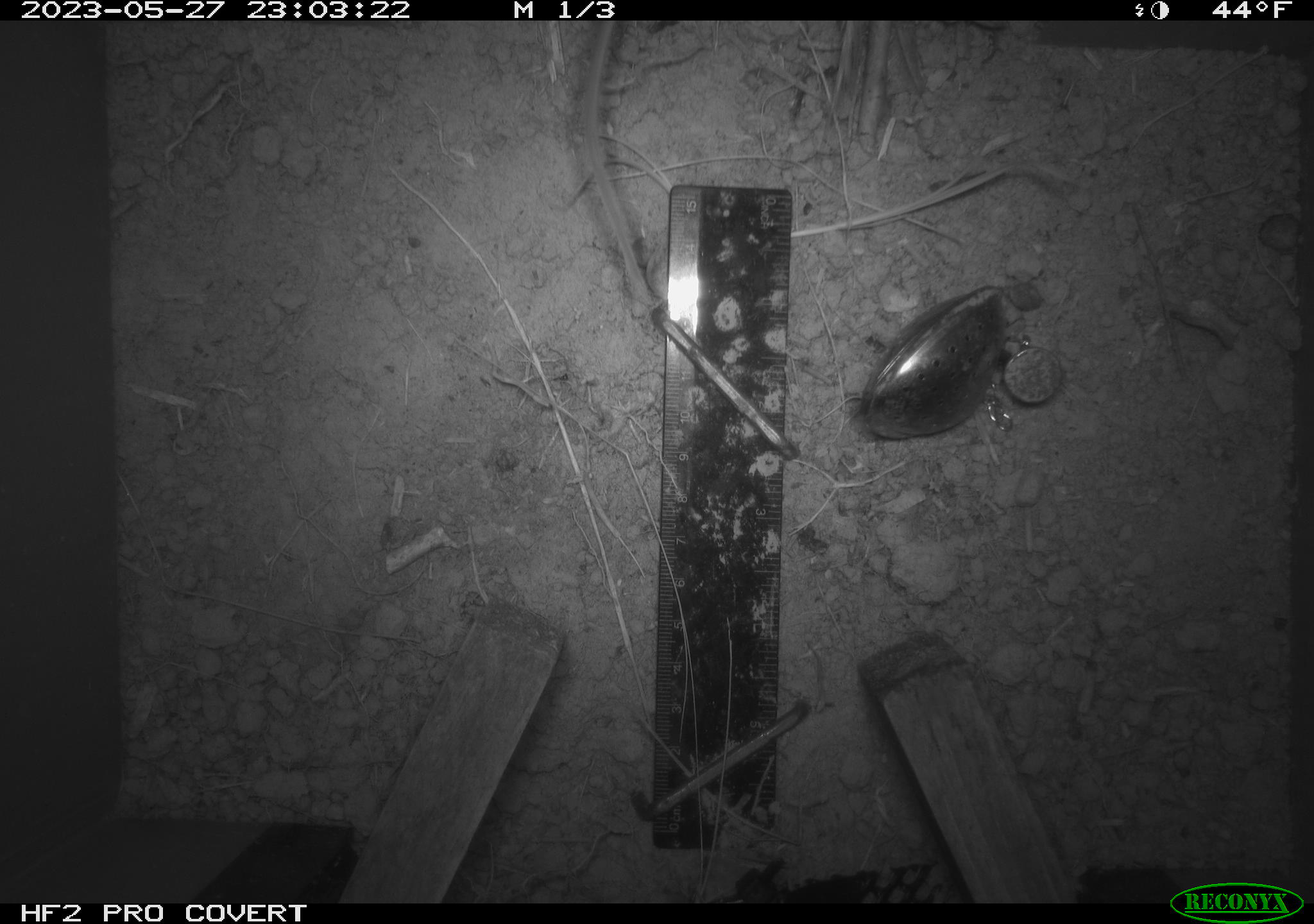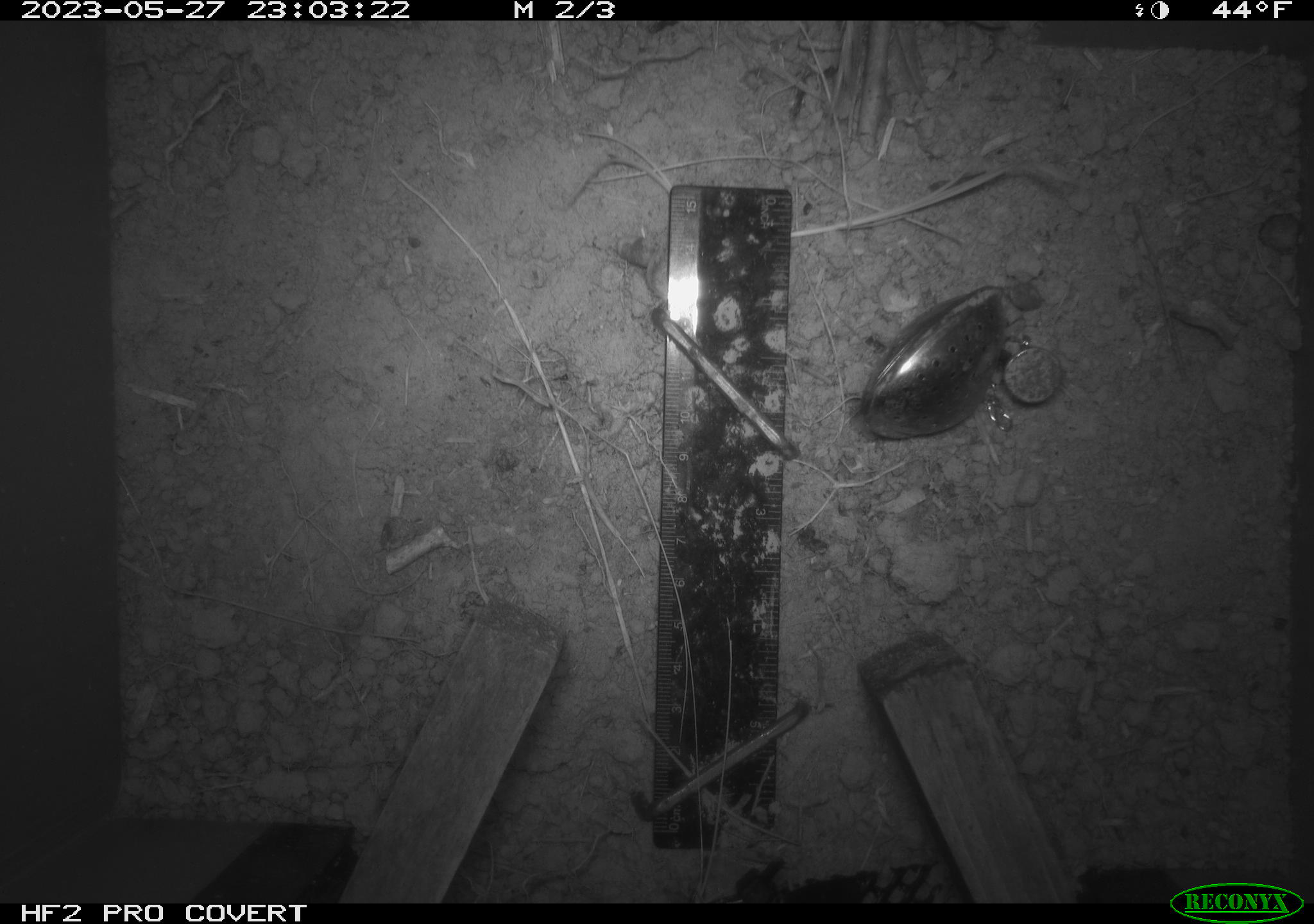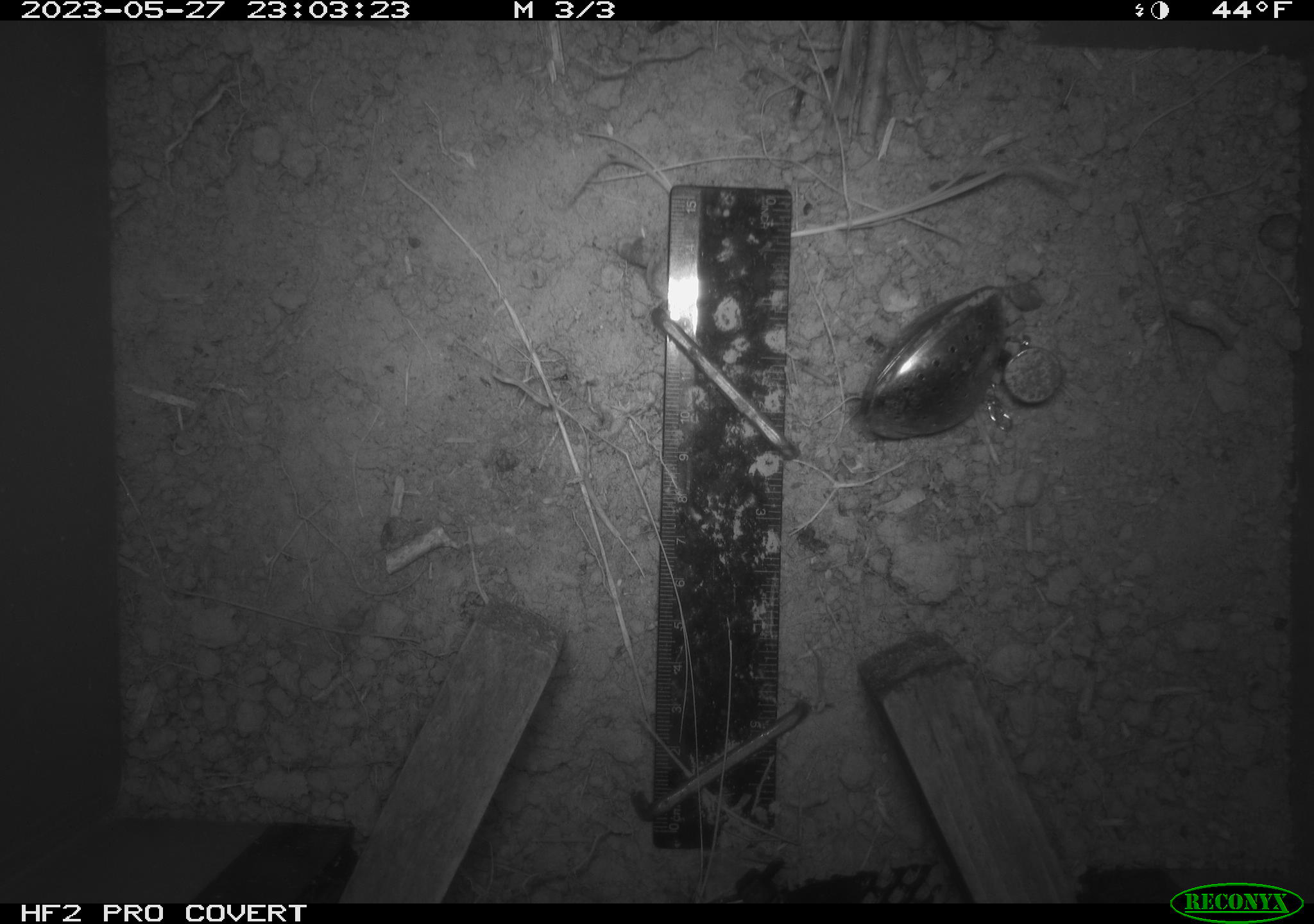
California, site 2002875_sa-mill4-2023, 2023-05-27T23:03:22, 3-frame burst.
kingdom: Animalia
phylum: Chordata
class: Mammalia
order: Rodentia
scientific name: Rodentia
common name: mouse species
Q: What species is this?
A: Mouse species (Rodentia).